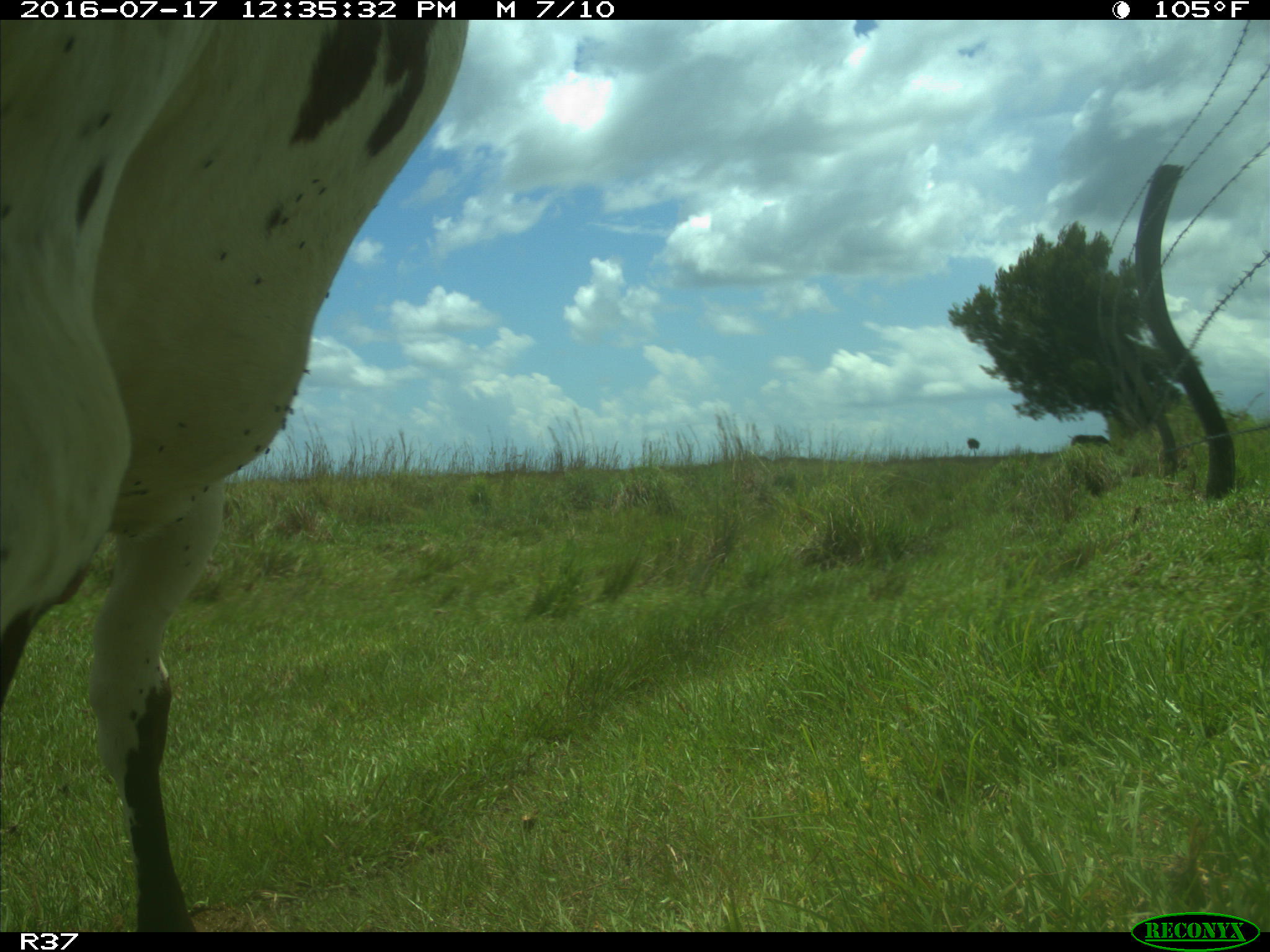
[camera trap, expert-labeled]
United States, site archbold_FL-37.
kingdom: Animalia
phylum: Chordata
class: Mammalia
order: Artiodactyla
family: Bovidae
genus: Bos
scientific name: Bos taurus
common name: domestic cow